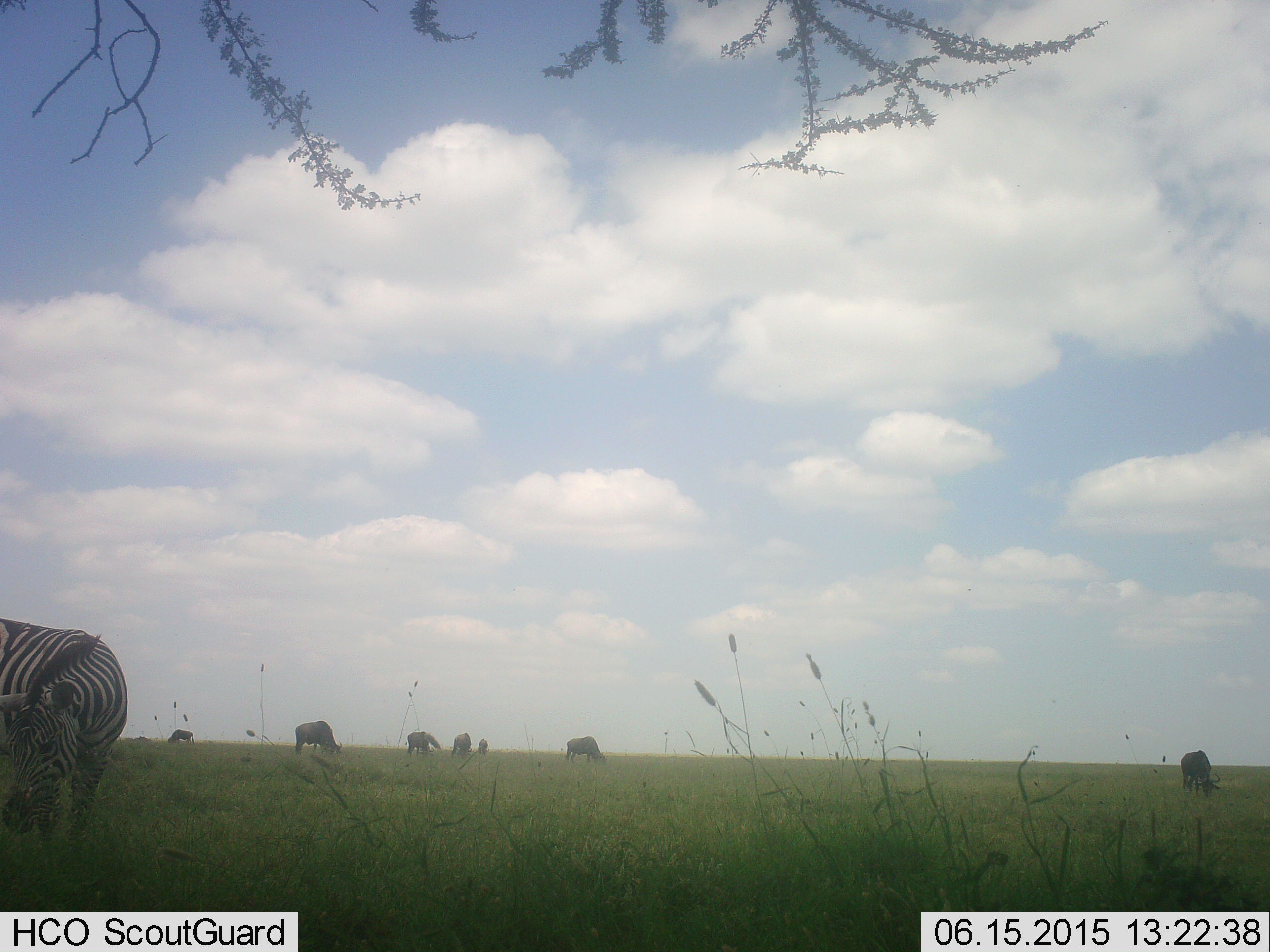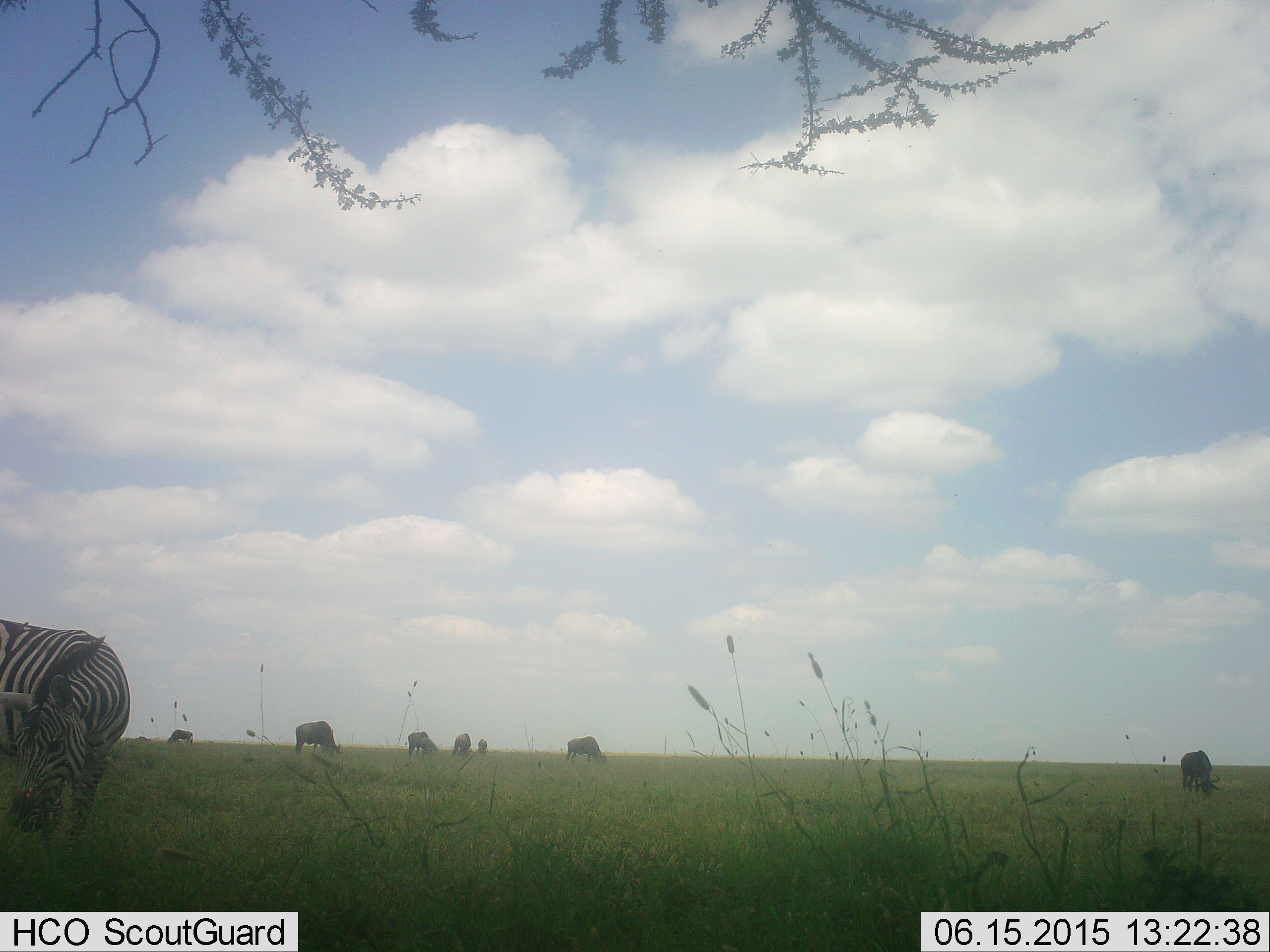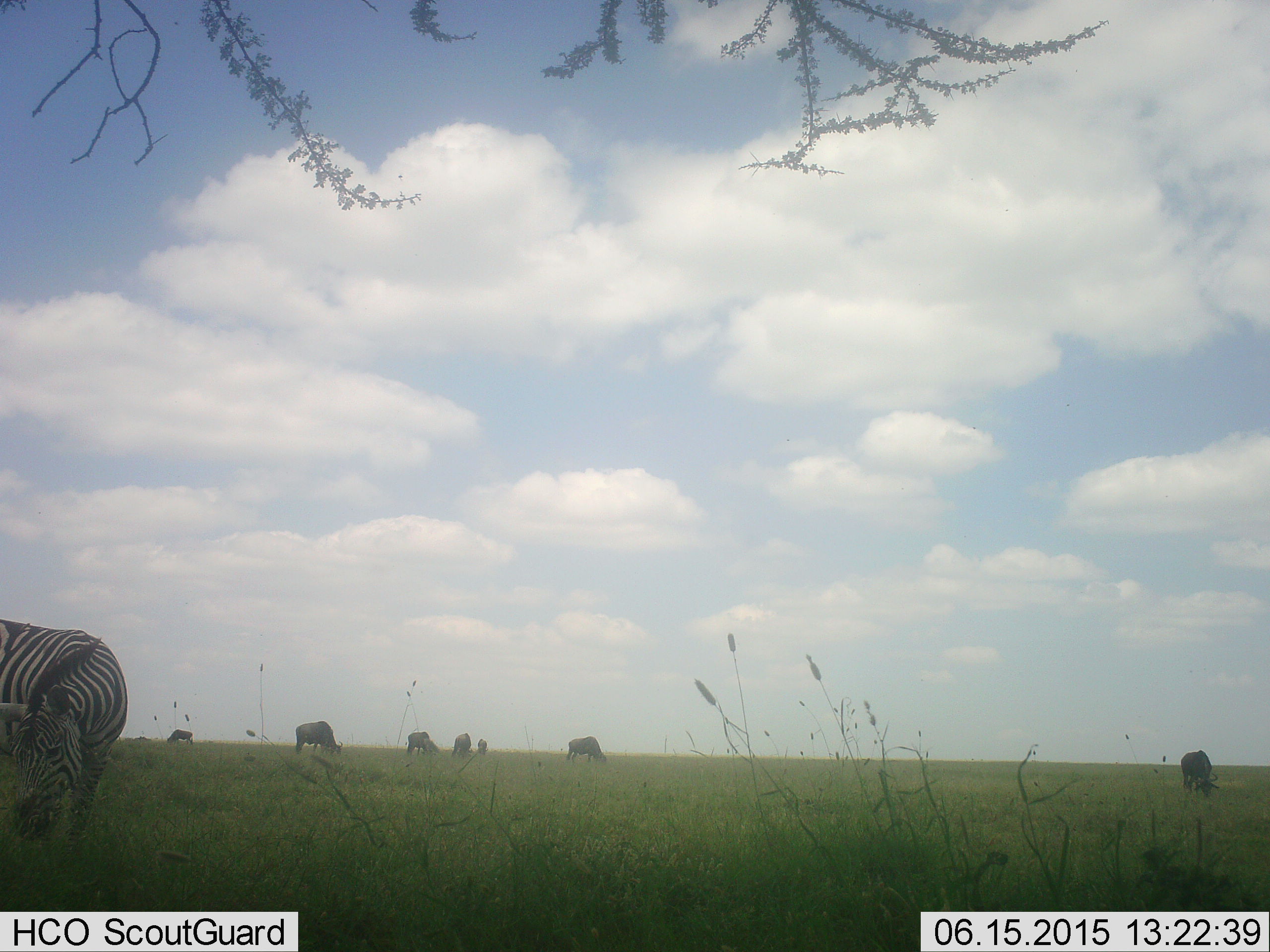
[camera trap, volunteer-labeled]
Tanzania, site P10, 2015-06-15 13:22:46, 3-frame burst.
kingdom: Animalia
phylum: Chordata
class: Mammalia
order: Artiodactyla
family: Bovidae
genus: Connochaetes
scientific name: Connochaetes taurinus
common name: blue wildebeest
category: wildebeest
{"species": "wildebeest (blue wildebeest) (Connochaetes taurinus)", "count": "7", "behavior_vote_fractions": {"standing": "20%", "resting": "0%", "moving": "0%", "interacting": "0%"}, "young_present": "0%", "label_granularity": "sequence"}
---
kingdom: Animalia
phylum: Chordata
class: Mammalia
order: Perissodactyla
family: Equidae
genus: Equus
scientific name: Equus quagga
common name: plains zebra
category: zebra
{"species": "zebra (plains zebra) (Equus quagga)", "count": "1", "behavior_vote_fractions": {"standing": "21%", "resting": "0%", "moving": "5%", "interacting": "5%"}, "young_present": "0%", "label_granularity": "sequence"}